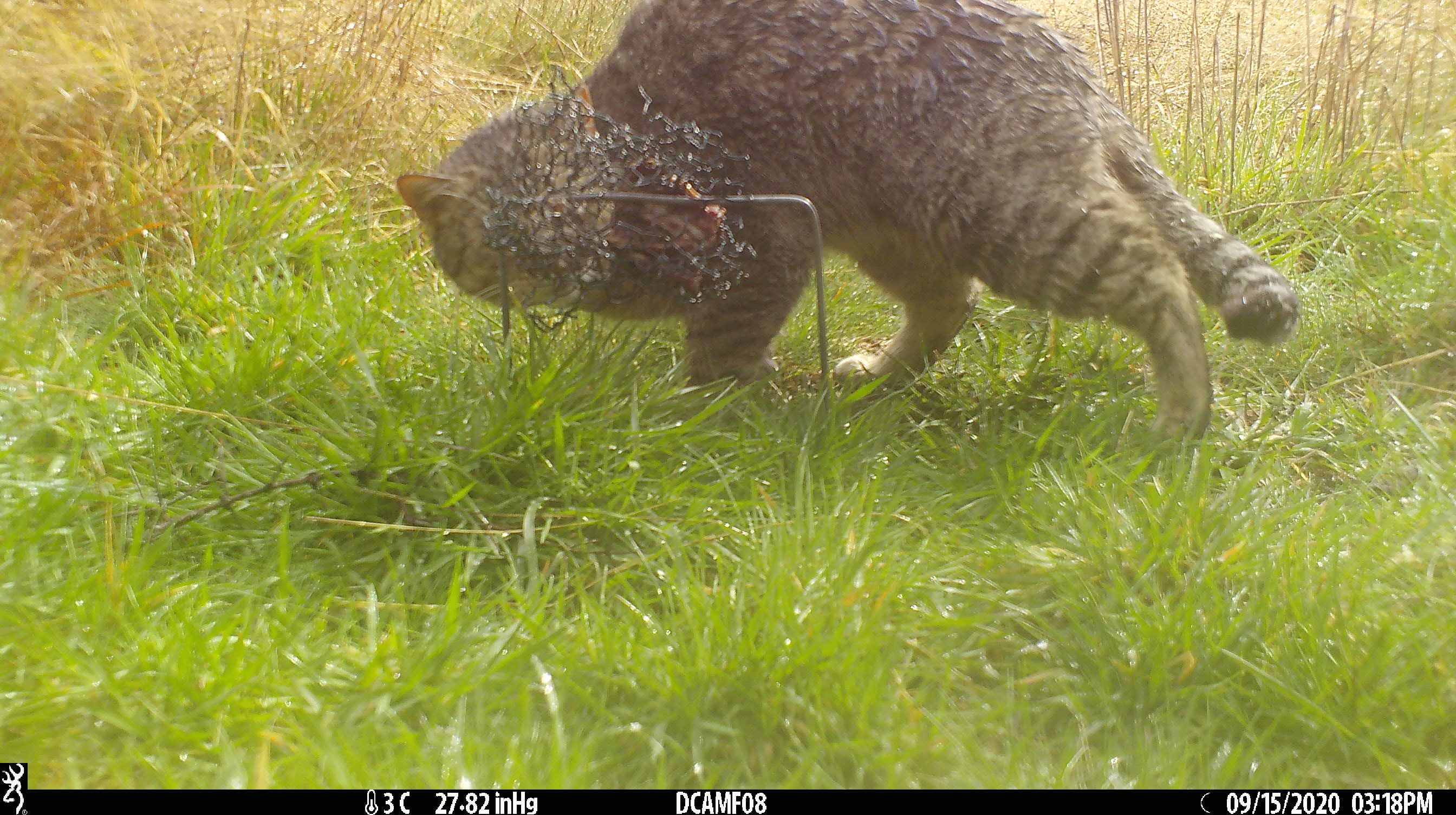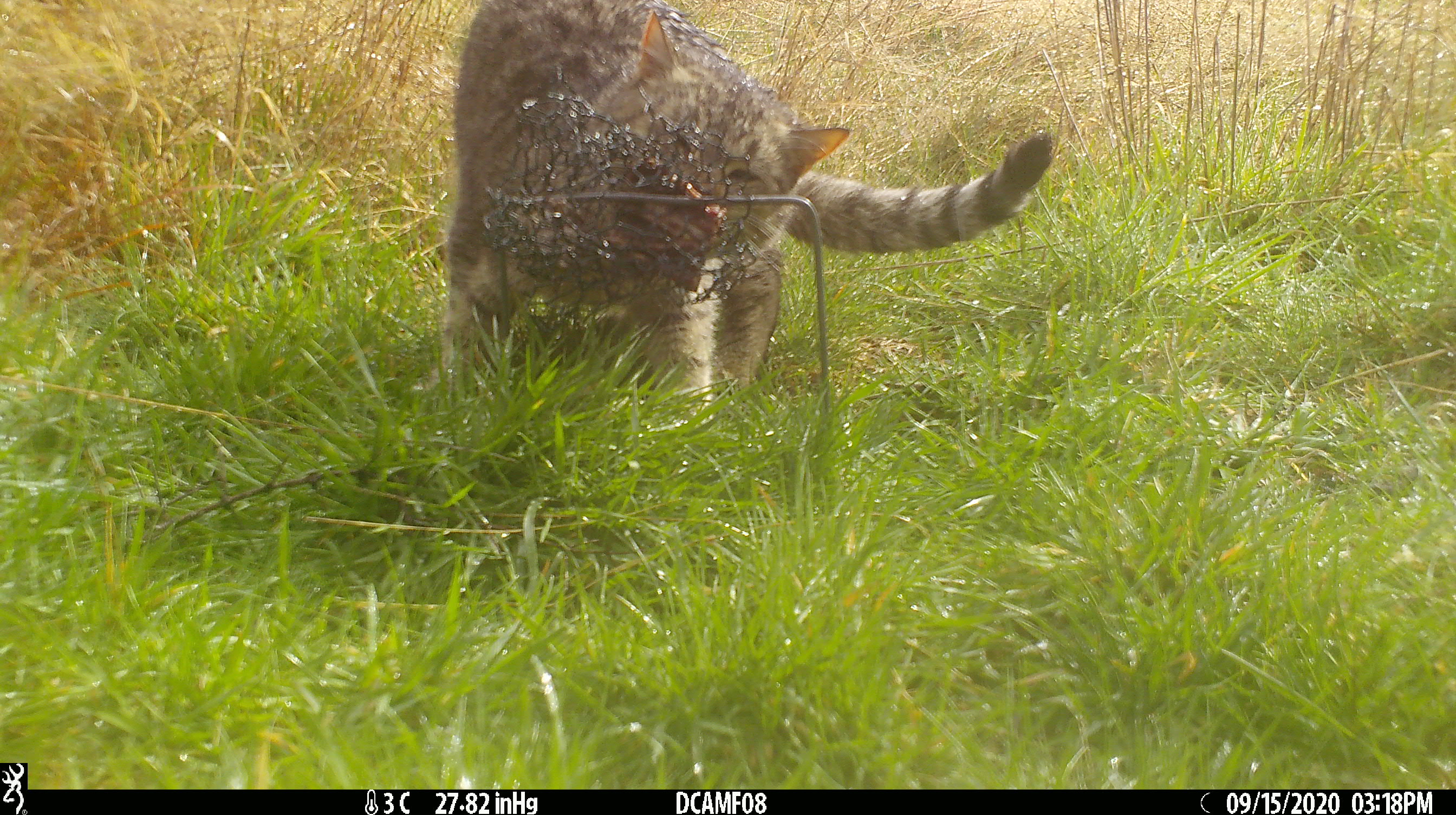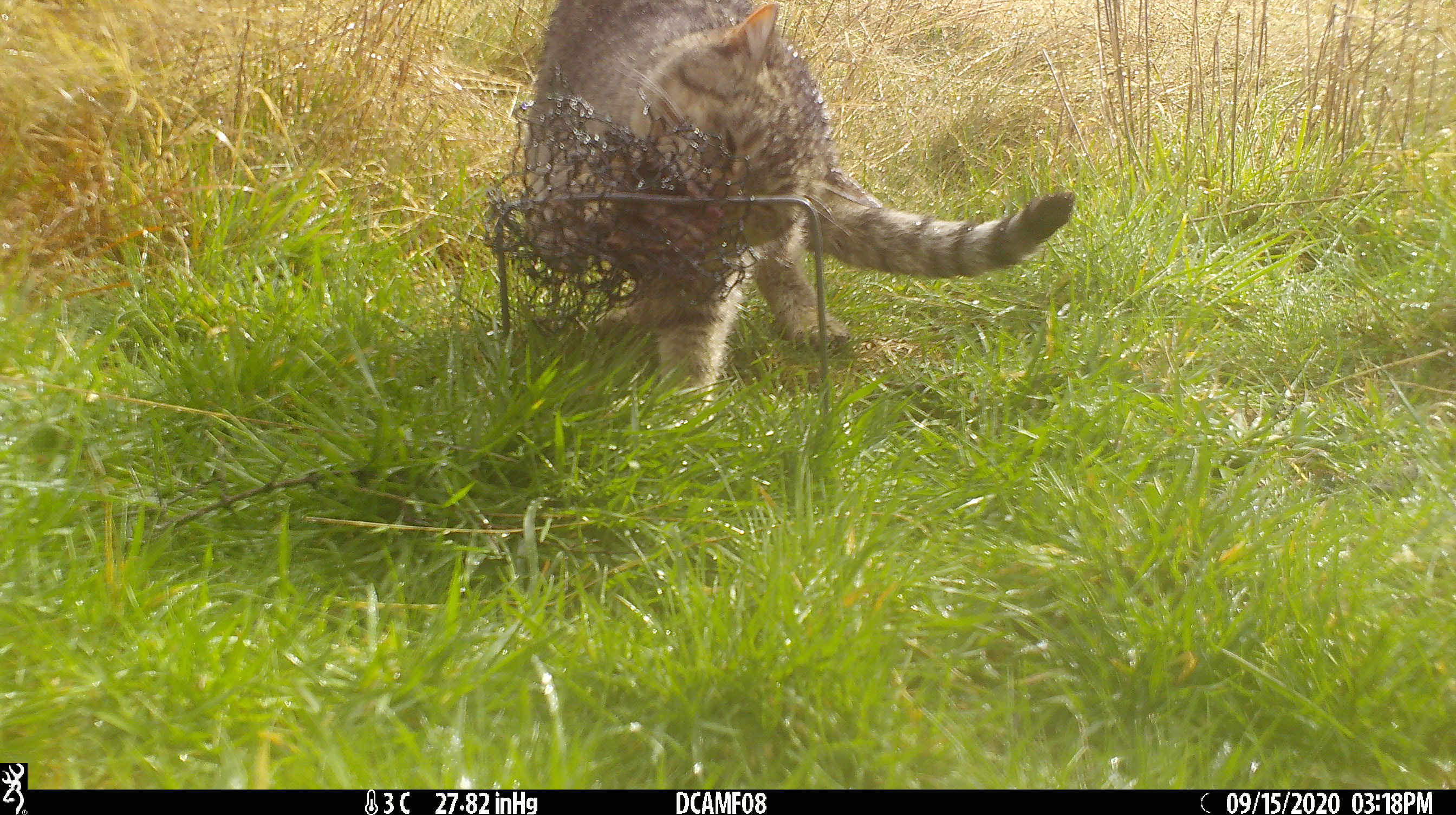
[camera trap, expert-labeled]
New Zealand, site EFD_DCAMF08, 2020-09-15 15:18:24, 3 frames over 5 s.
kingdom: Animalia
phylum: Chordata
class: Mammalia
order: Carnivora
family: Felidae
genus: Felis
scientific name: Felis catus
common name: domestic cat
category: cat